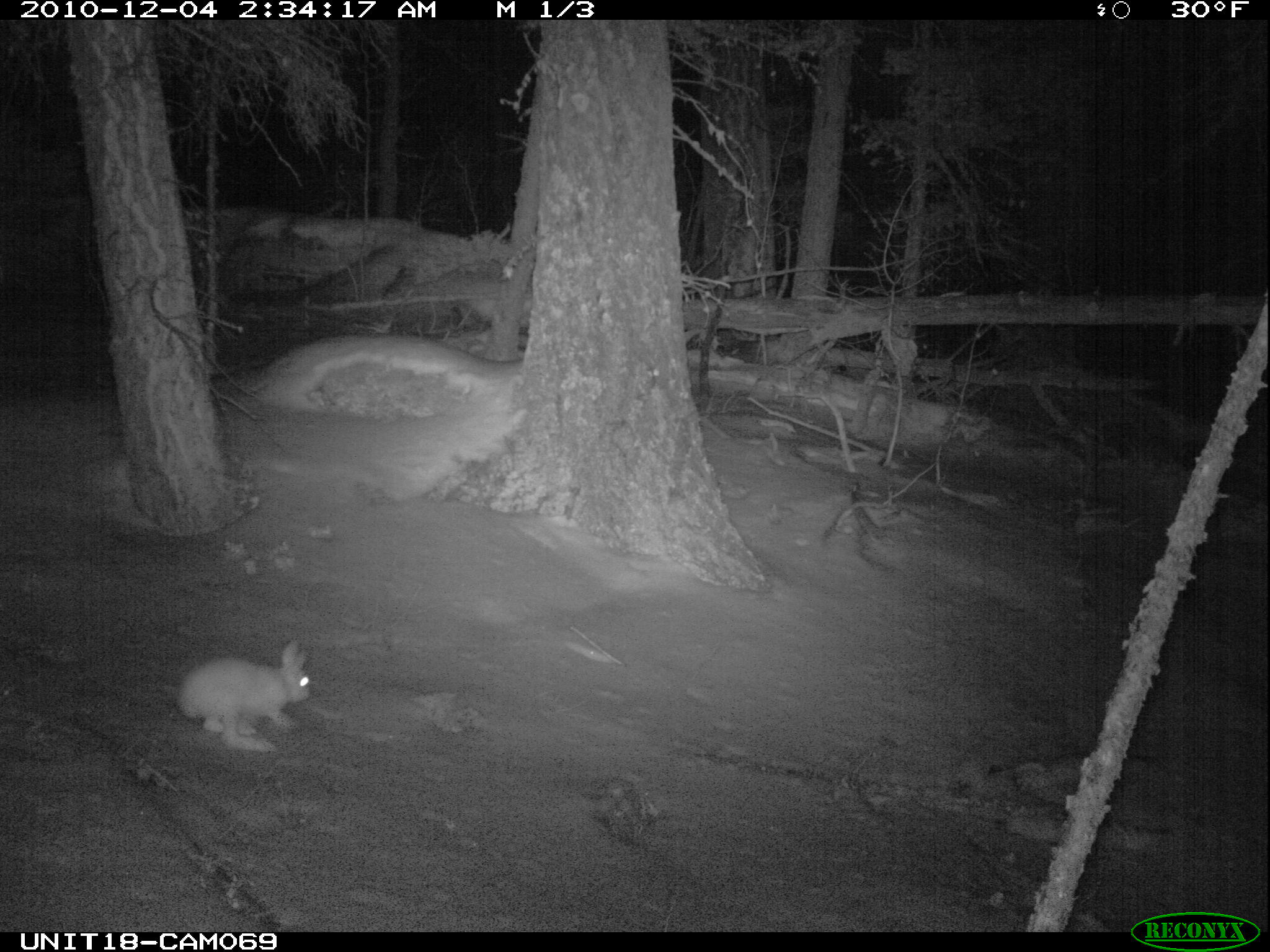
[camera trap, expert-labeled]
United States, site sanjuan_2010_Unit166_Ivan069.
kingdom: Animalia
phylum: Chordata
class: Mammalia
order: Lagomorpha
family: Leporidae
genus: Lepus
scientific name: Lepus americanus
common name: snowshoe hare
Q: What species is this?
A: Lepus americanus (snowshoe hare).